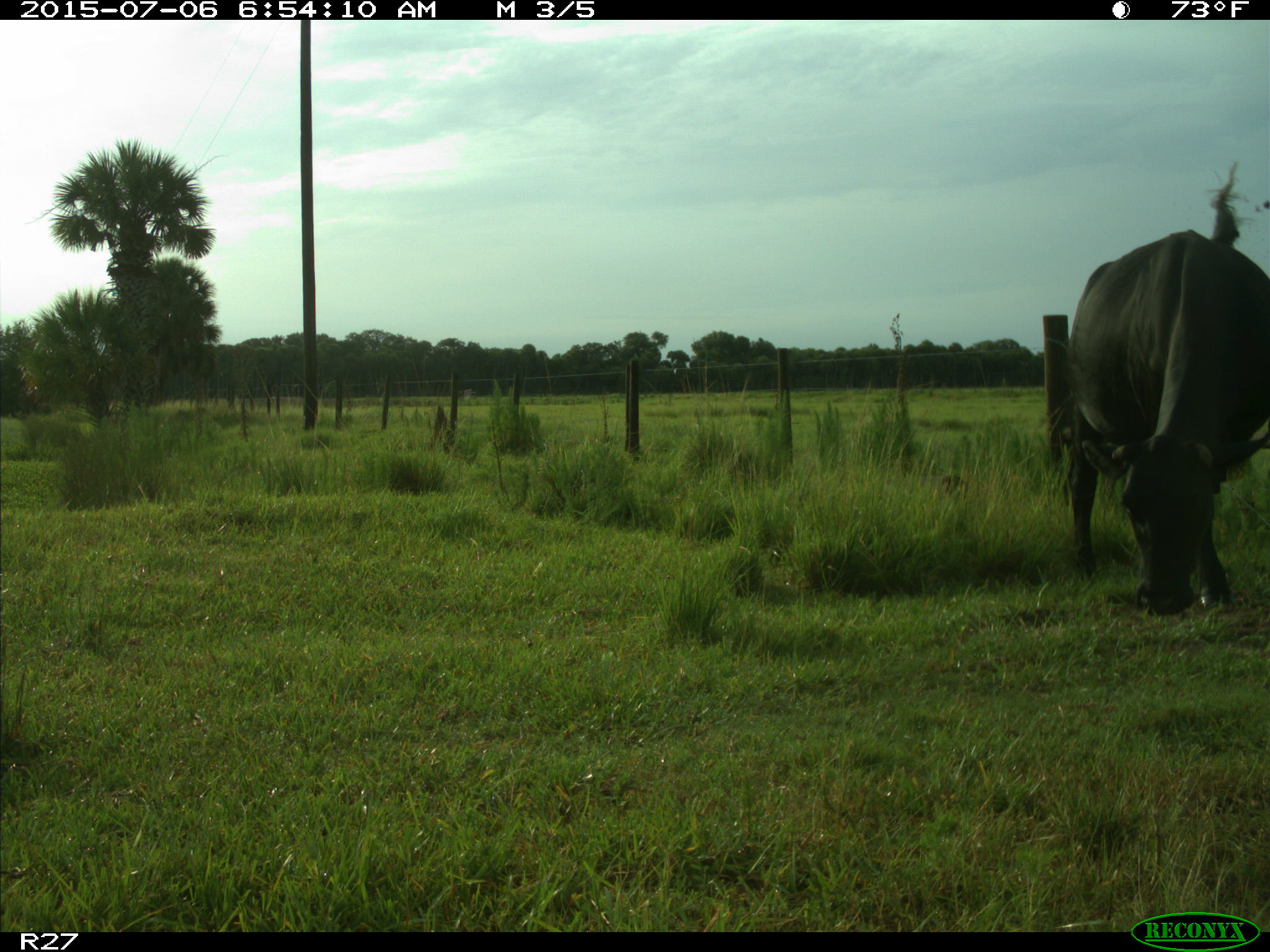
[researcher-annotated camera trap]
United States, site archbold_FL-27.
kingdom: Animalia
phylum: Chordata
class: Mammalia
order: Artiodactyla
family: Bovidae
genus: Bos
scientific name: Bos taurus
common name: domestic cow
Bos taurus (domestic cow).